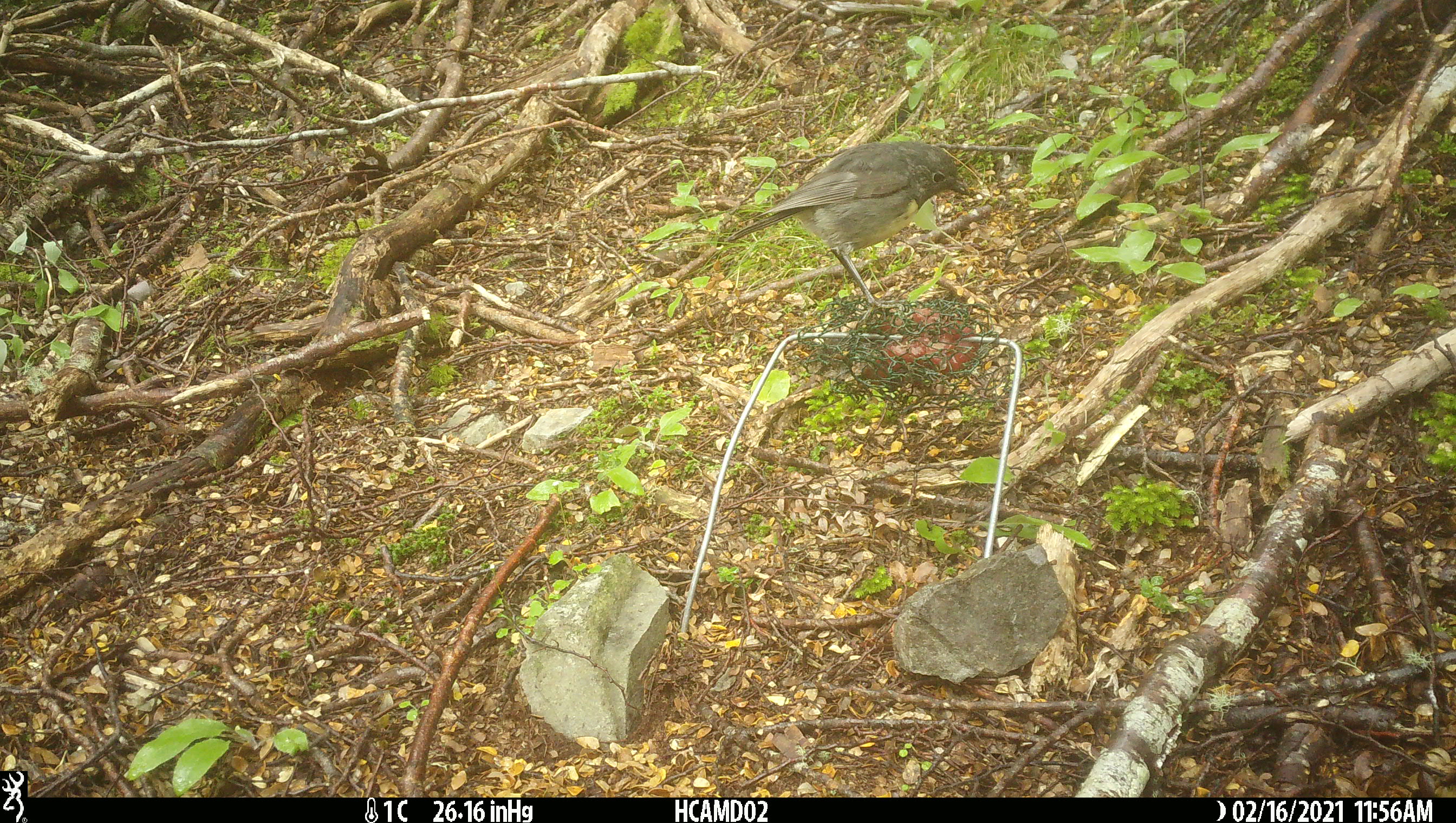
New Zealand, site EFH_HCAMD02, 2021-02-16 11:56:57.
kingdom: Animalia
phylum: Chordata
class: Aves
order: Passeriformes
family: Petroicidae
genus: Petroica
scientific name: Petroica australis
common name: new zealand robin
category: robin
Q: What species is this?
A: Robin (new zealand robin) (Petroica australis).